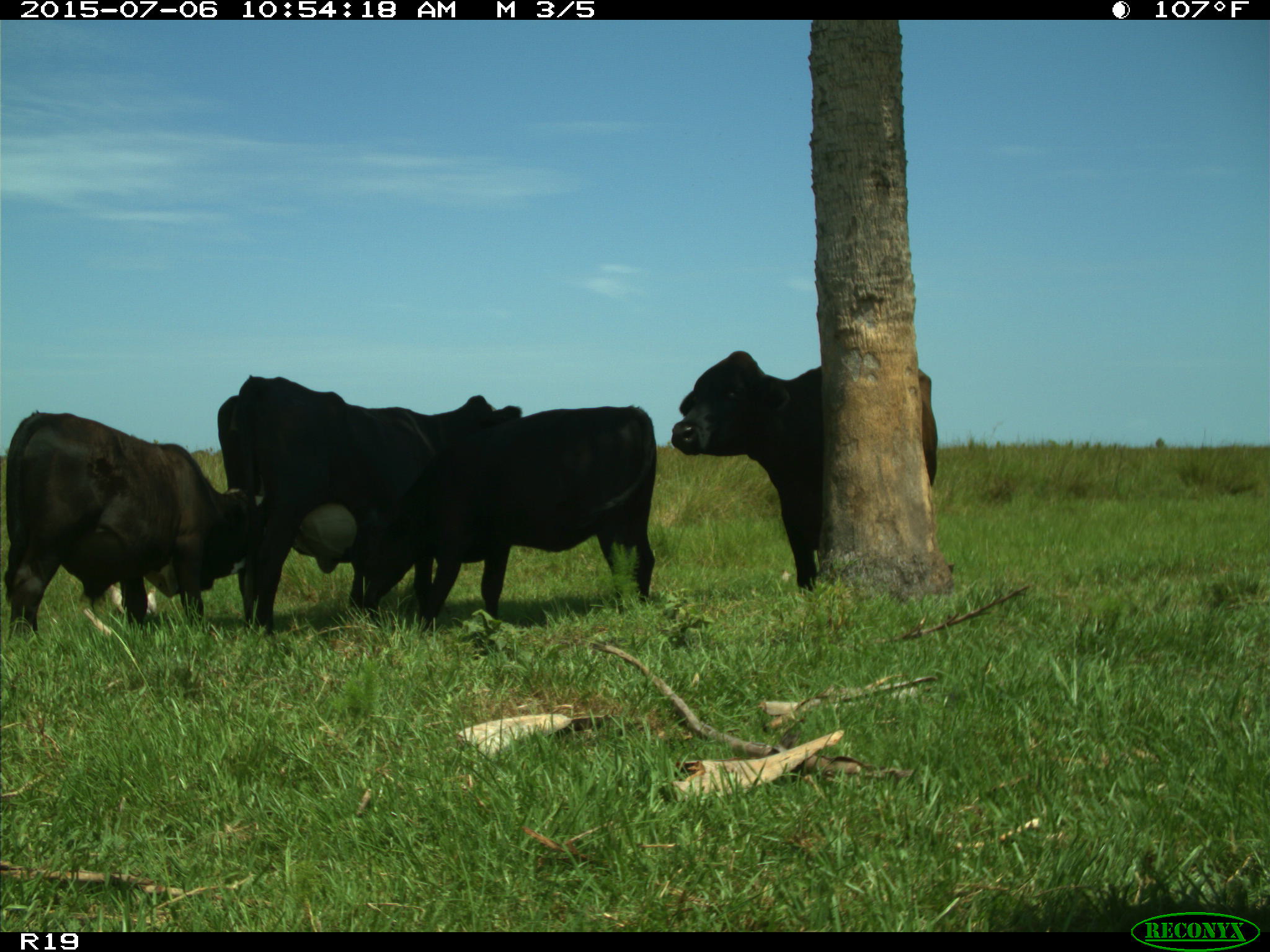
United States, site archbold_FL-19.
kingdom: Animalia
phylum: Chordata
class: Mammalia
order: Artiodactyla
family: Bovidae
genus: Bos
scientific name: Bos taurus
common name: domestic cow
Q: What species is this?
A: Bos taurus (domestic cow).